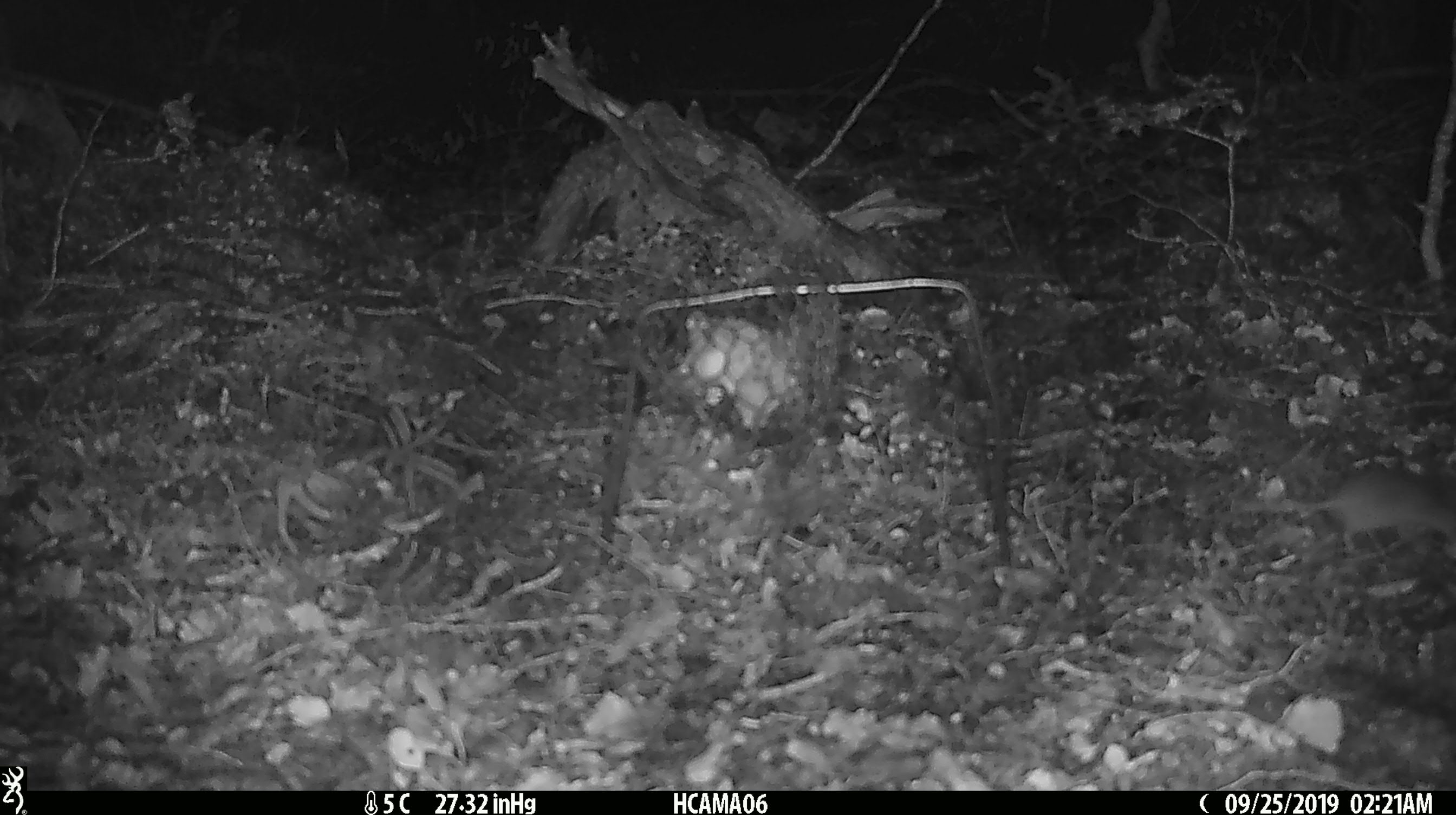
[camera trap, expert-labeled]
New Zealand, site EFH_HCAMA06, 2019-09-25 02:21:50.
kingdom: Animalia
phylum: Chordata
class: Mammalia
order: Rodentia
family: Muridae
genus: Mus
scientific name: Mus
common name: mouse